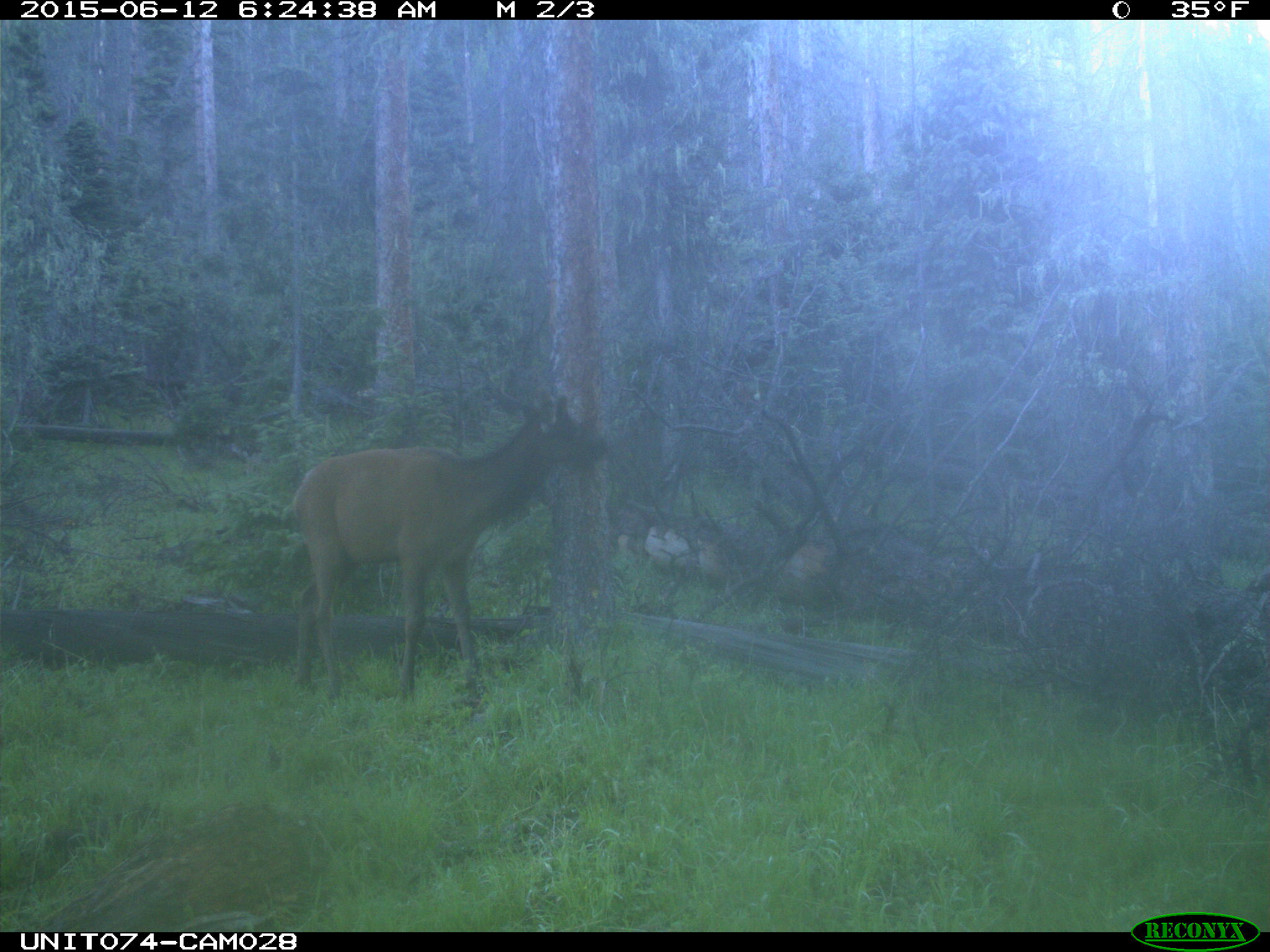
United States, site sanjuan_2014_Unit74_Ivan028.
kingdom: Animalia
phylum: Chordata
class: Mammalia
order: Artiodactyla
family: Cervidae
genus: Cervus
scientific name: Cervus elaphus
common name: red deer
Cervus elaphus (red deer).